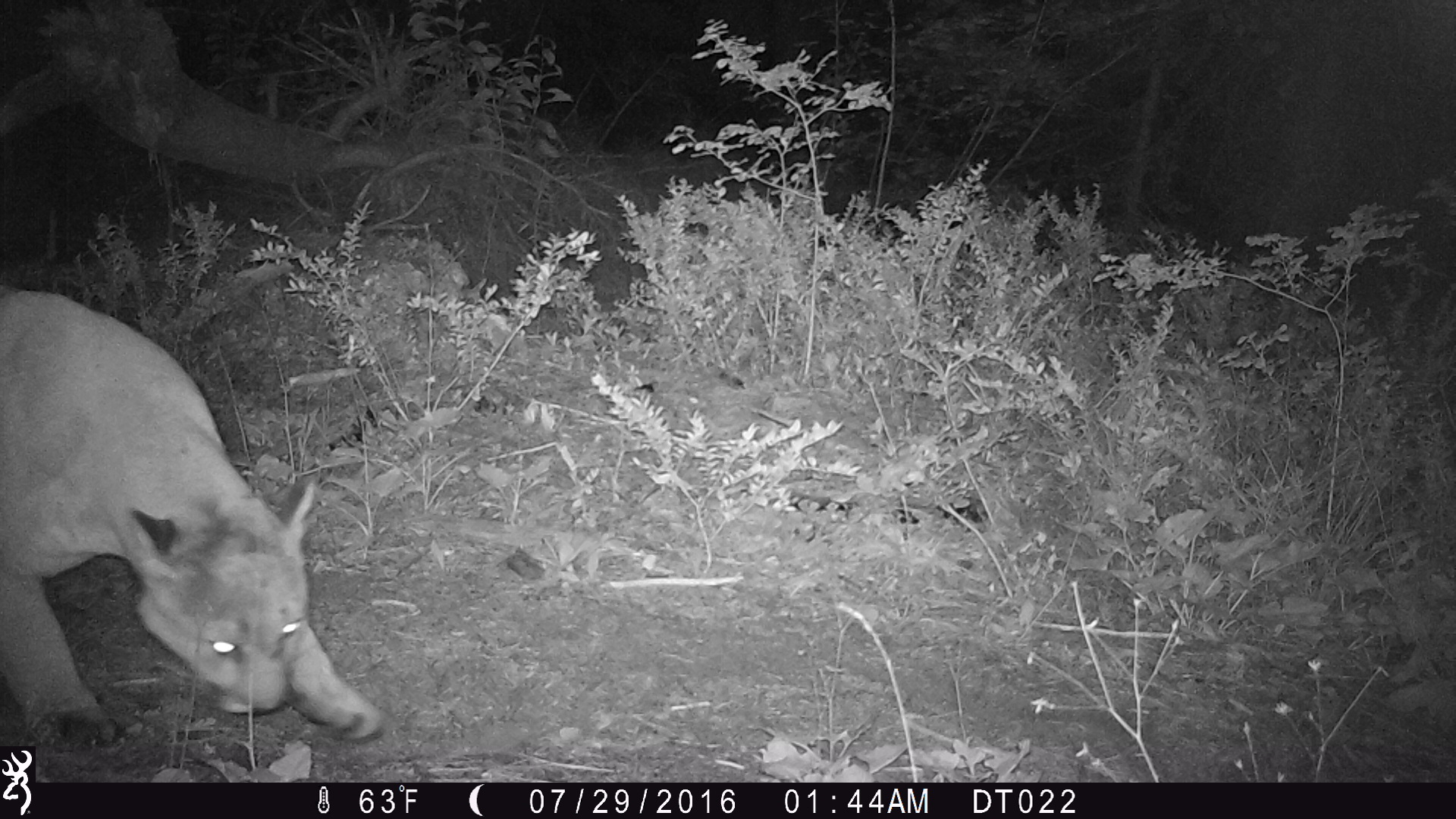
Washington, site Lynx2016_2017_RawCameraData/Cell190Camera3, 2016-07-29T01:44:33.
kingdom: Animalia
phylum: Chordata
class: Mammalia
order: Carnivora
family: Felidae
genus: Puma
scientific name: Puma concolor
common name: mountain lion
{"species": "Puma concolor (mountain lion)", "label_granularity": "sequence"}